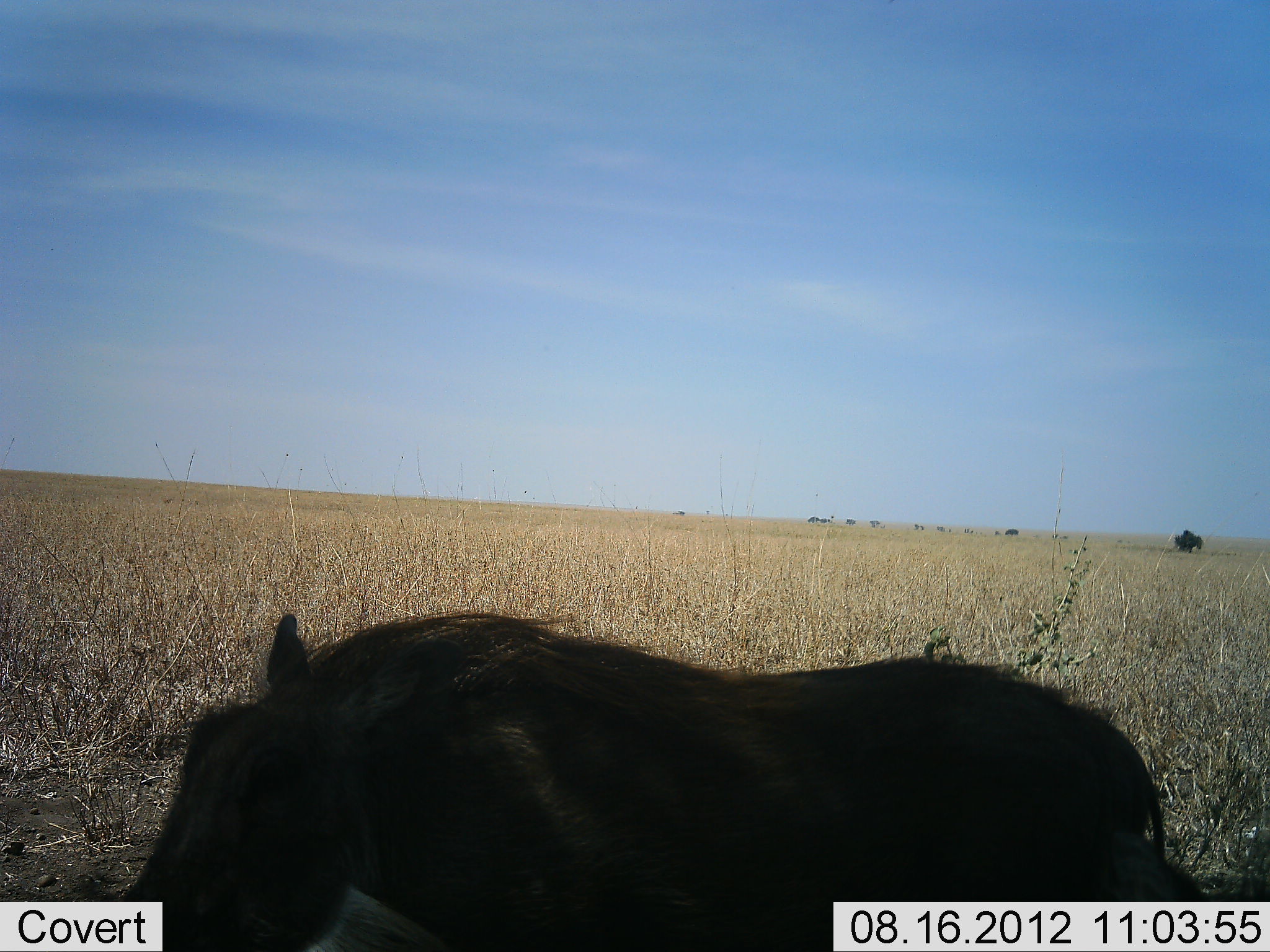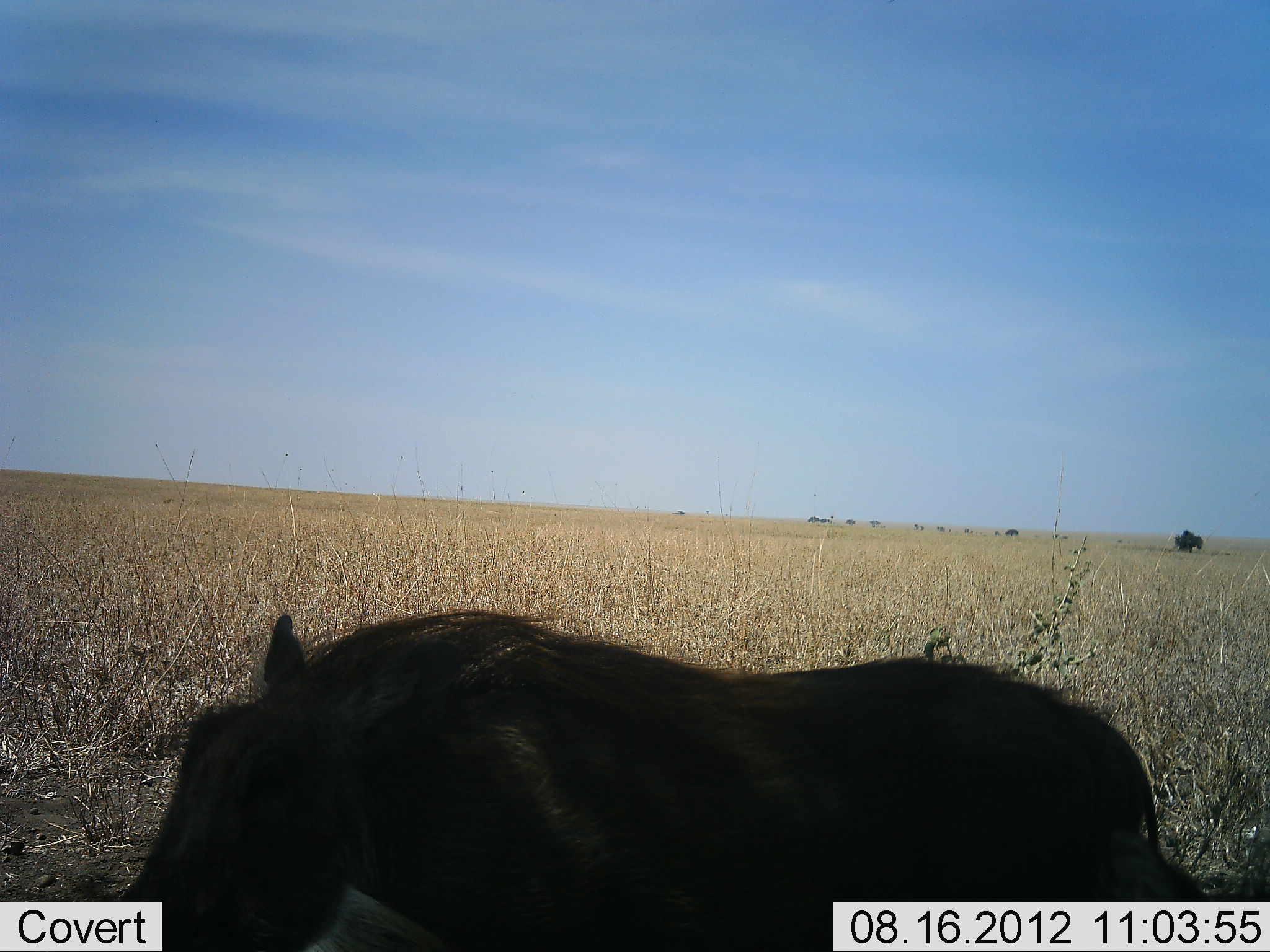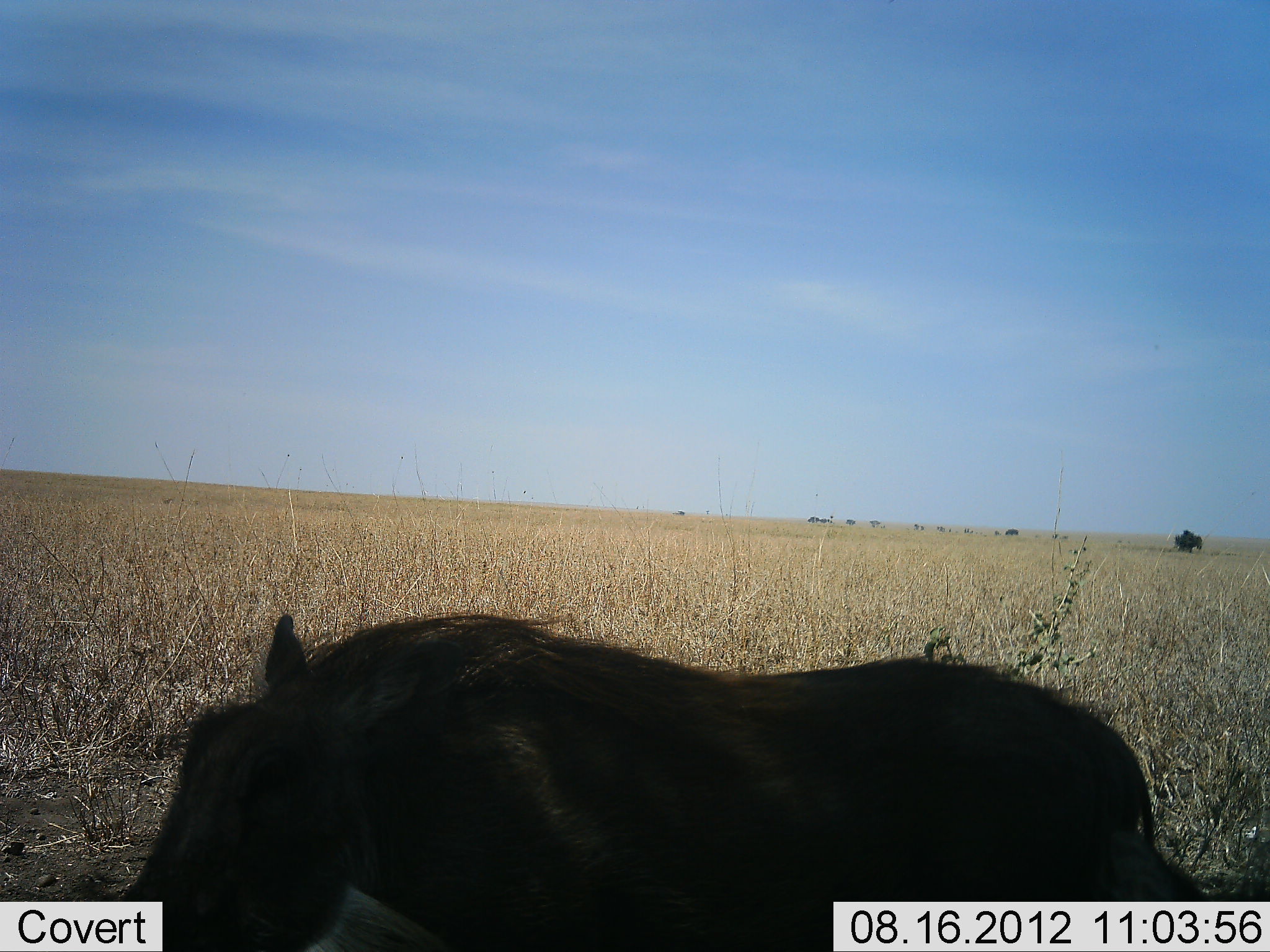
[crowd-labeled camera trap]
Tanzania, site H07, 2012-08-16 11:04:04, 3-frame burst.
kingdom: Animalia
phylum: Chordata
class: Mammalia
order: Artiodactyla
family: Suidae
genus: Phacochoerus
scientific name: Phacochoerus africanus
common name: warthog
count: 1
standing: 70%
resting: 10%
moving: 20%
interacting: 0%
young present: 0%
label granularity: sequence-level